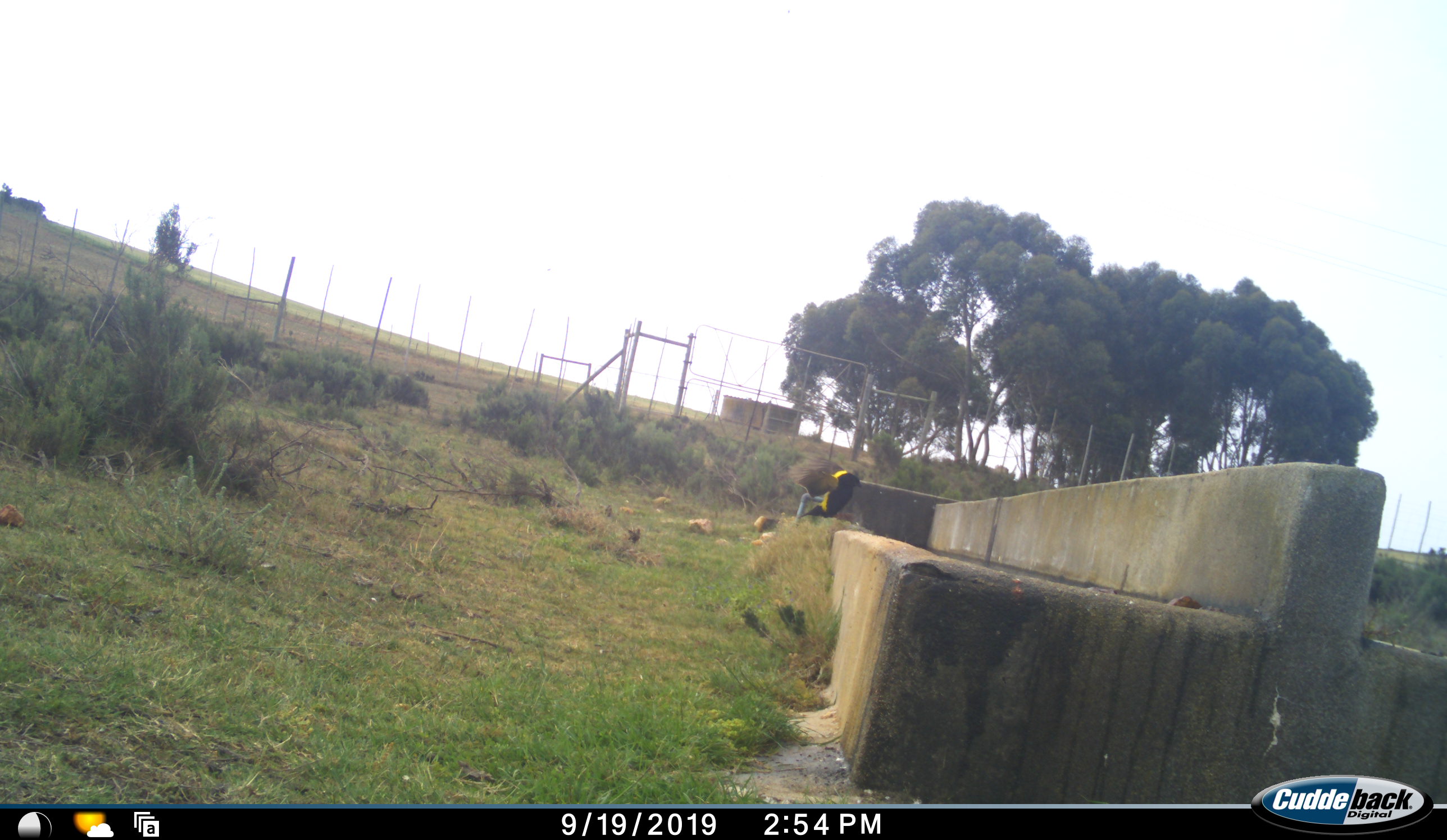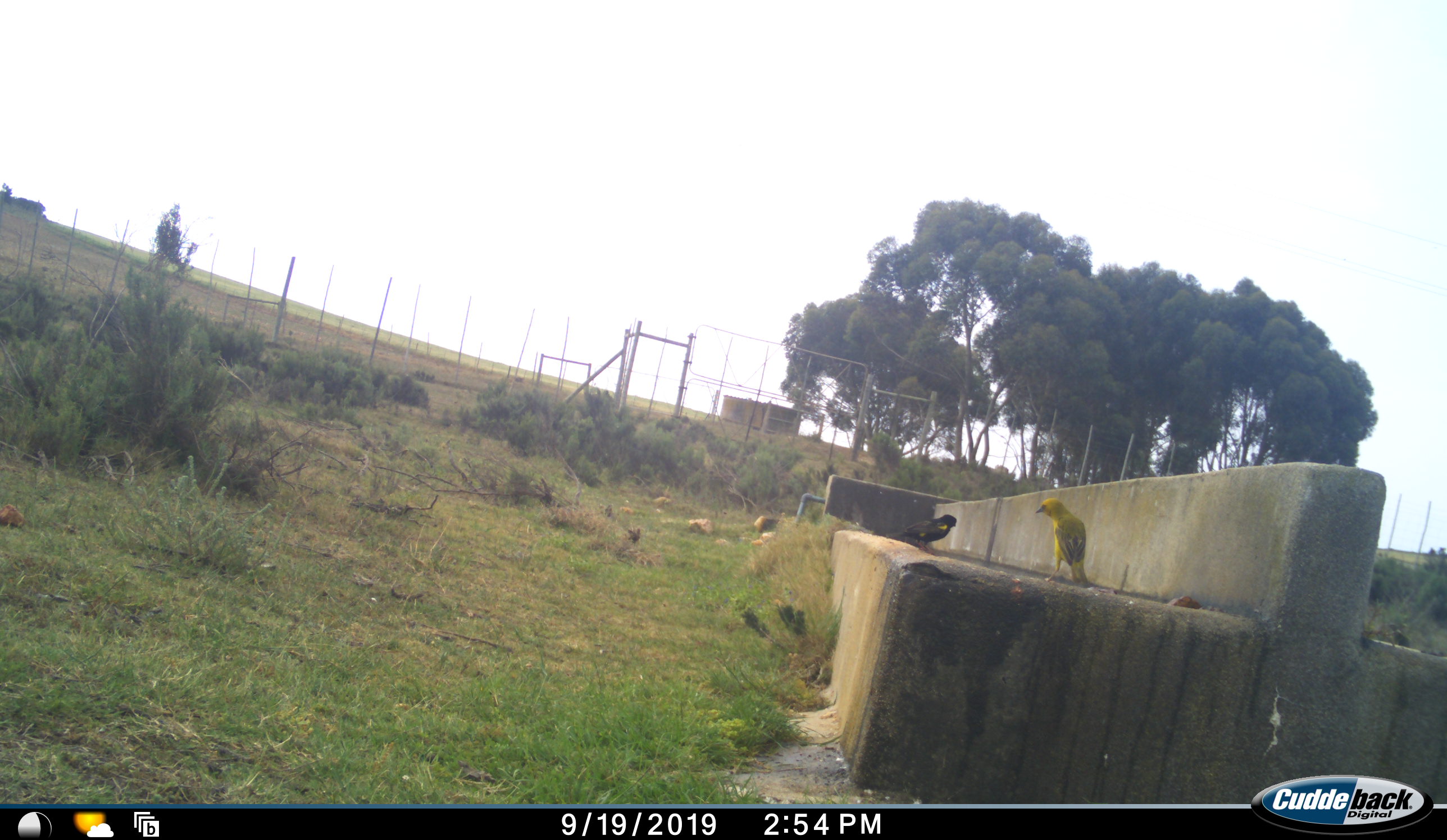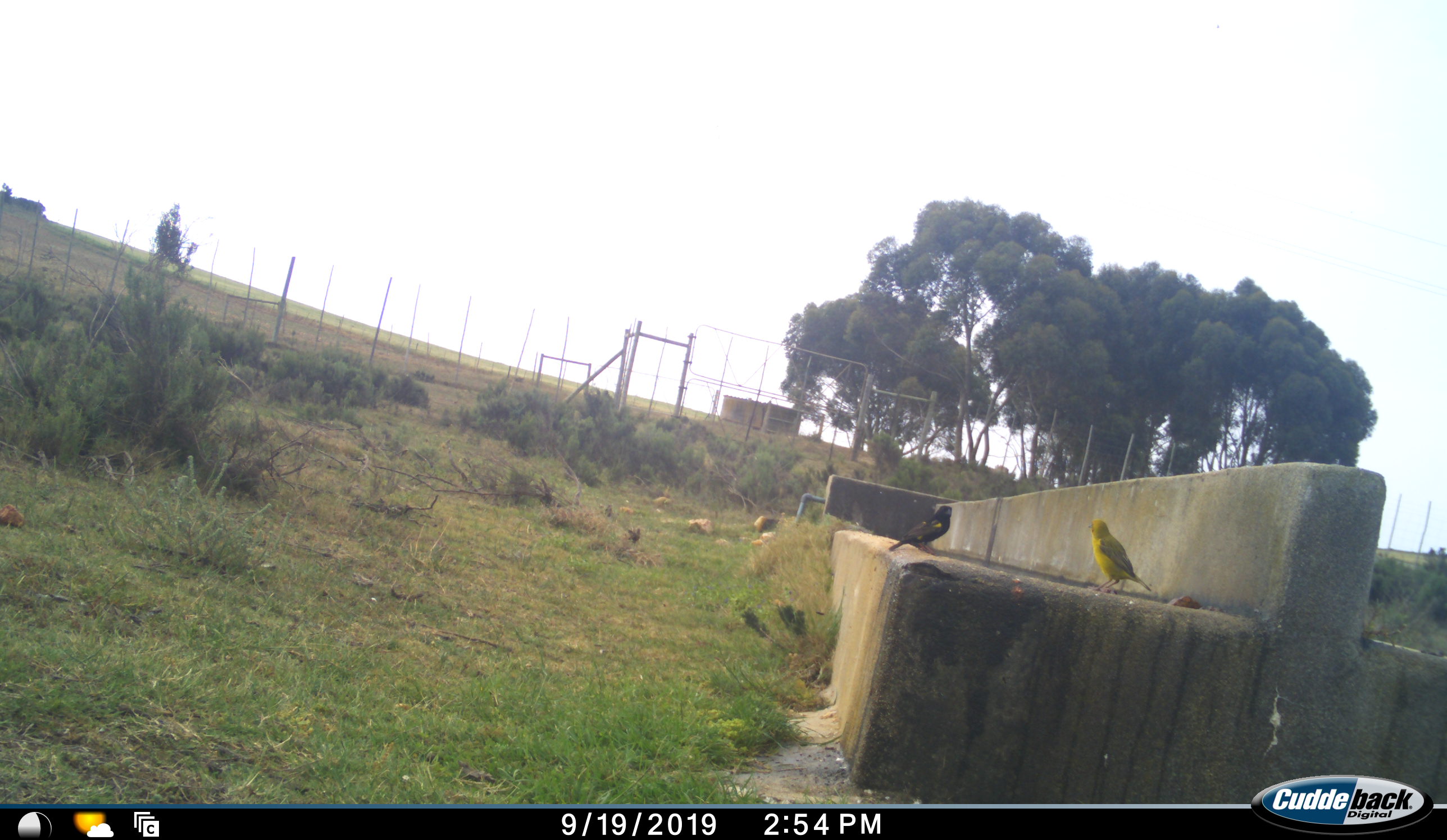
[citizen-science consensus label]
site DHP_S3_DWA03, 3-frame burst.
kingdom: Animalia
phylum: Chordata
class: Aves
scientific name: Aves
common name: bird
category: birdother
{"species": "birdother (bird) (Aves)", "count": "2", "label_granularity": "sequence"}